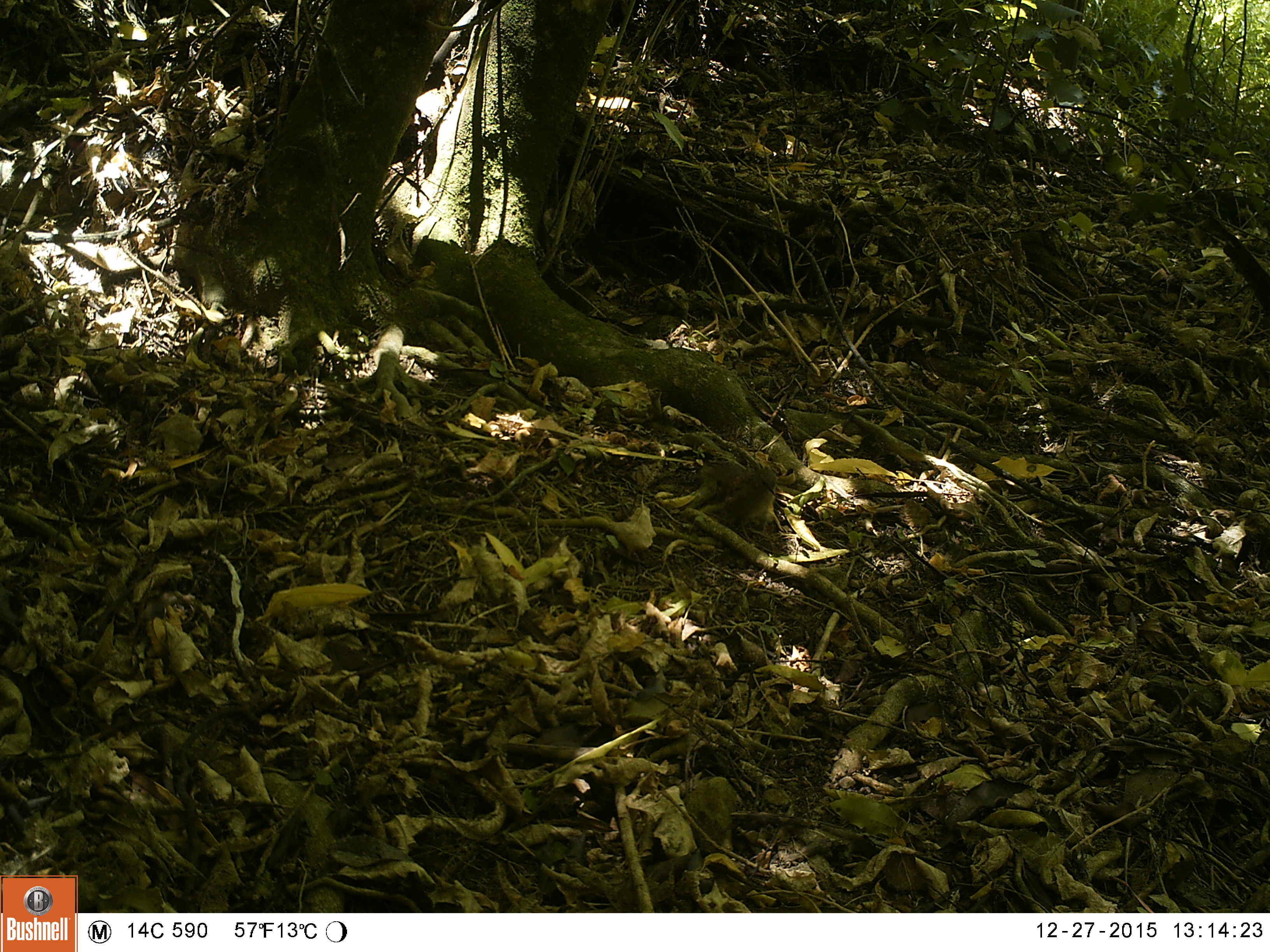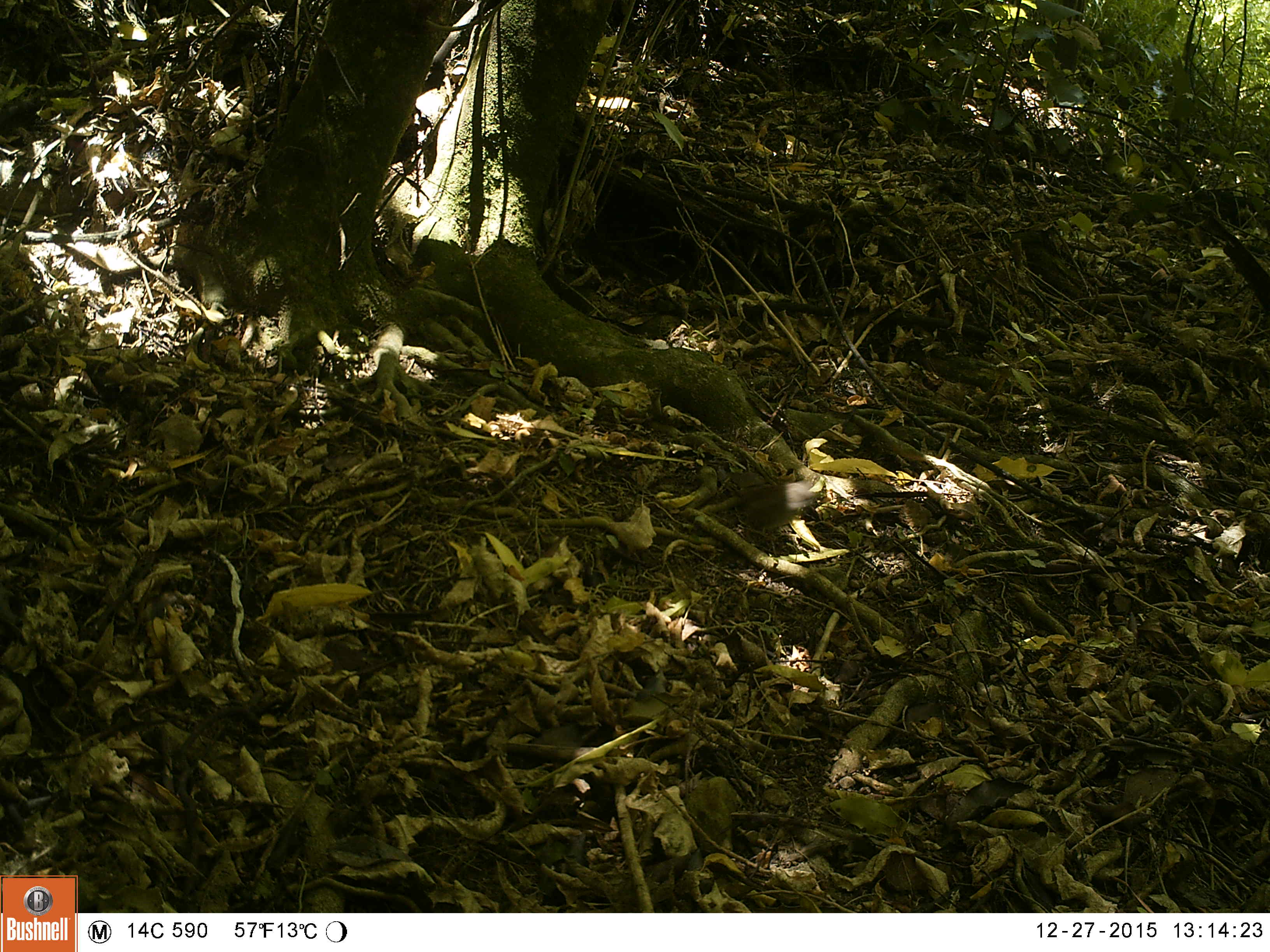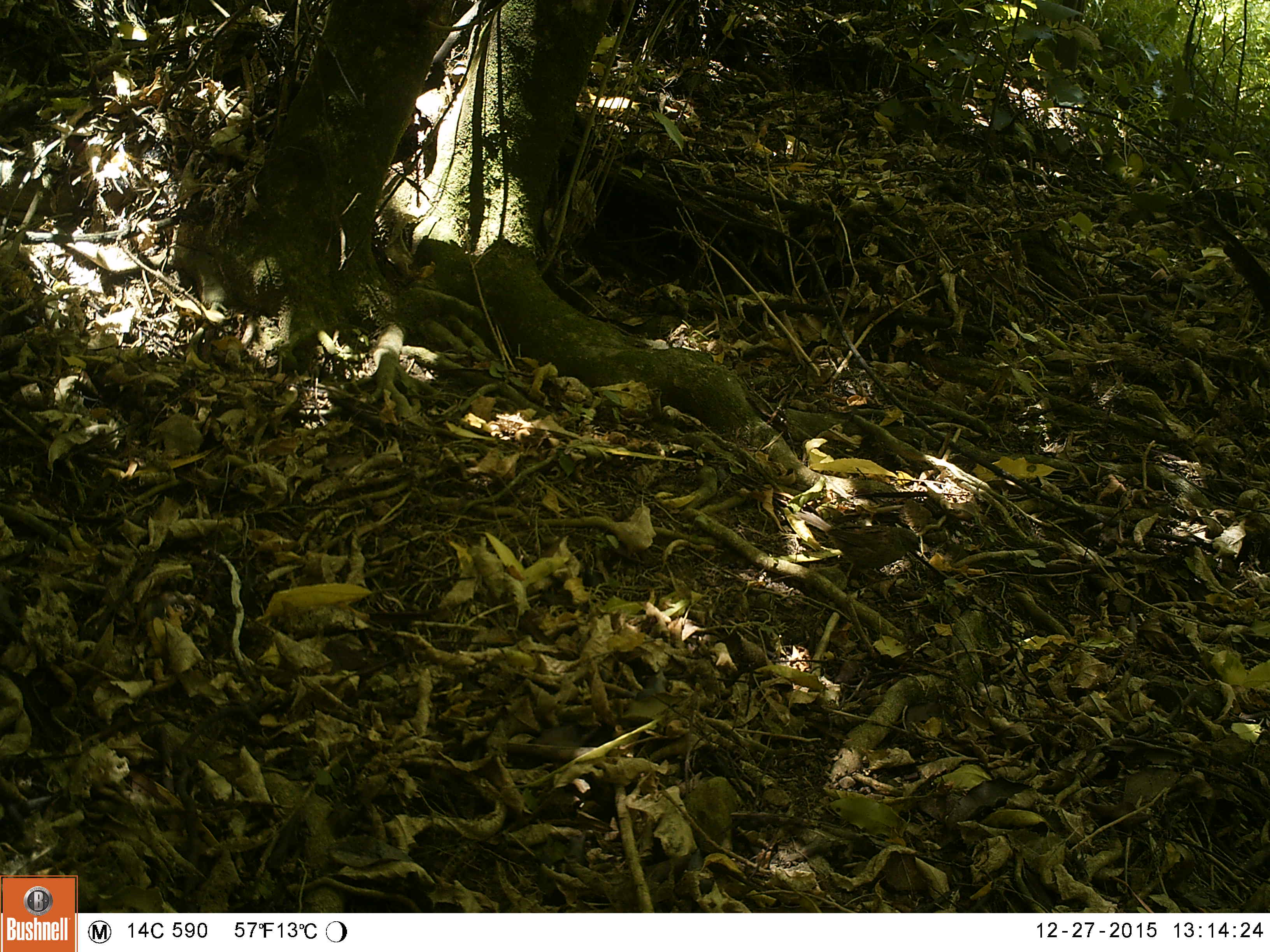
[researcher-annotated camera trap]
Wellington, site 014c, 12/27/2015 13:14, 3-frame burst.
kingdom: Animalia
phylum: Chordata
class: Aves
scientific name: Aves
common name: bird